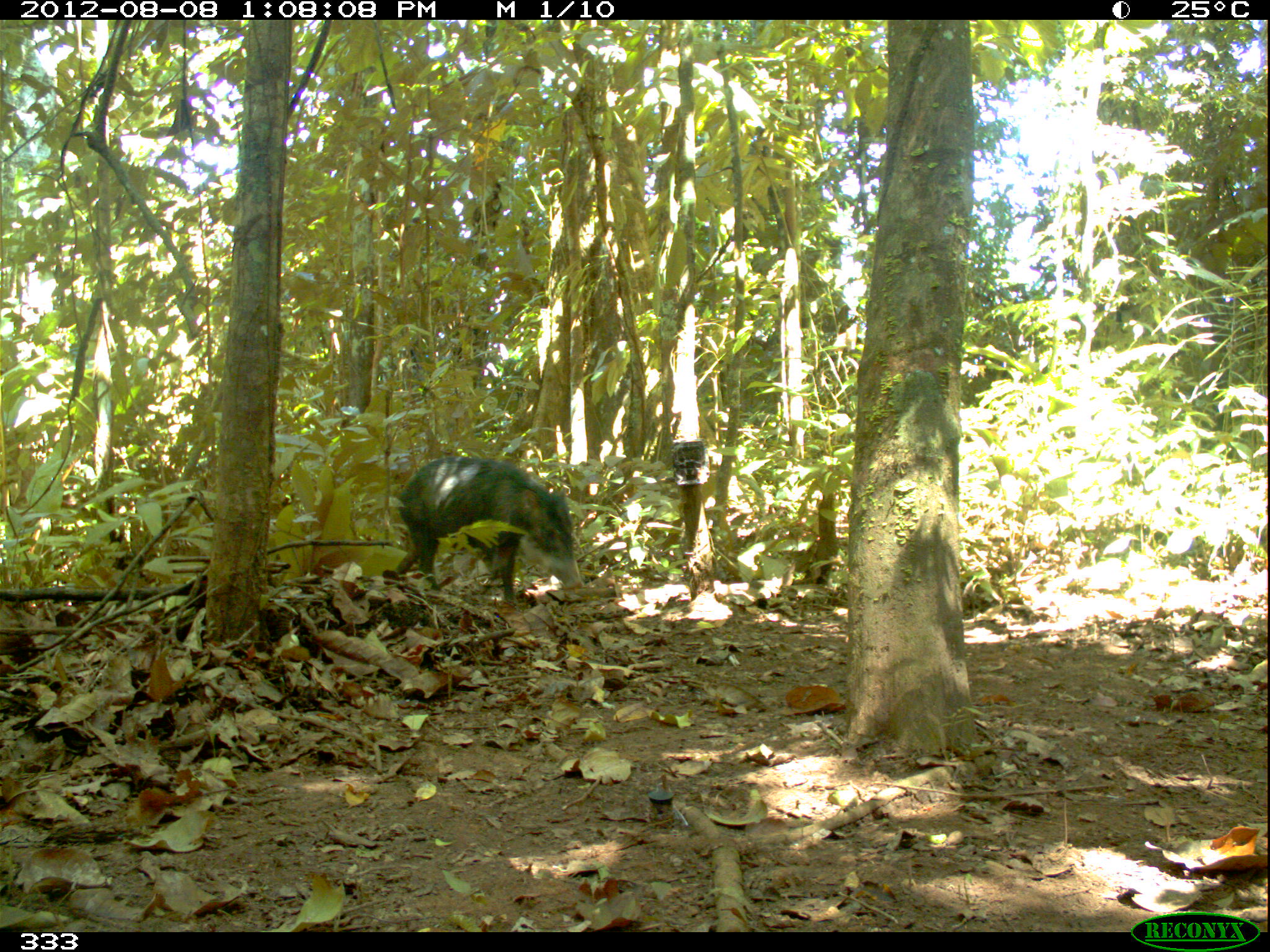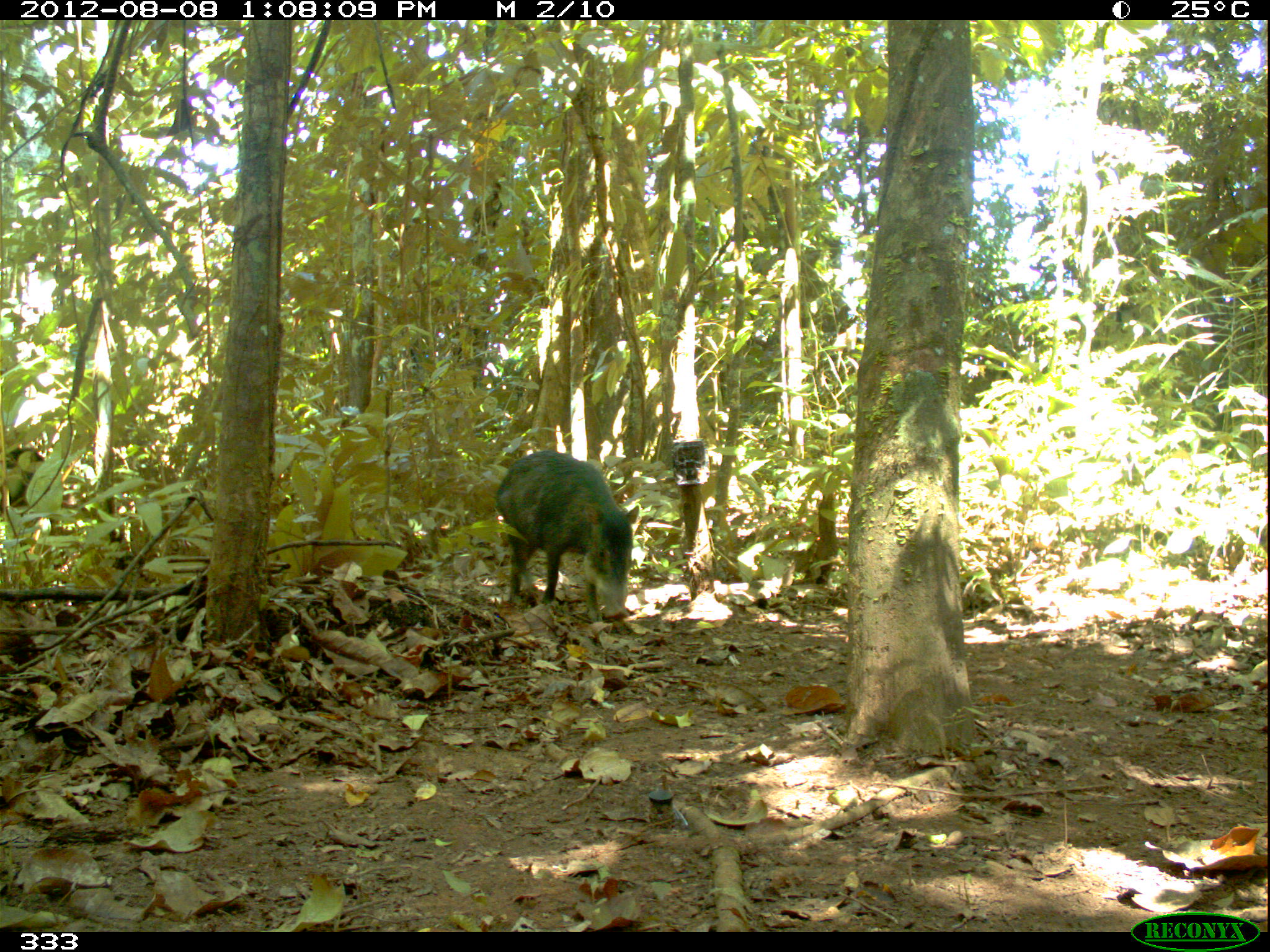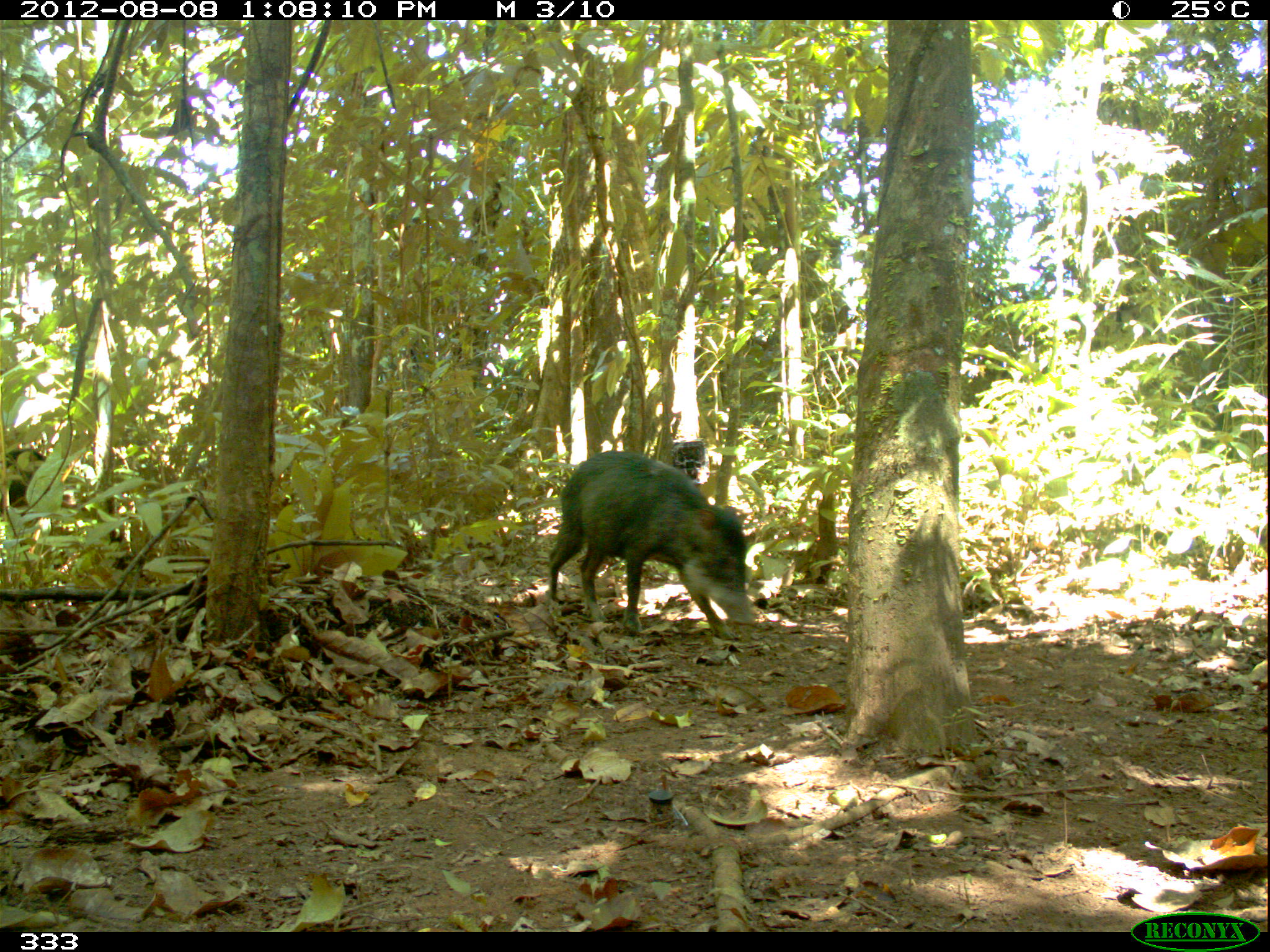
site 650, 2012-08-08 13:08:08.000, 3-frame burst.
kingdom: Animalia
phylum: Chordata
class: Mammalia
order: Artiodactyla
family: Tayassuidae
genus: Tayassu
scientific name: Tayassu pecari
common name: white-lipped peccary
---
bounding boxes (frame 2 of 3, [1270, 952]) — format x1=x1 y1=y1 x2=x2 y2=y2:
tayassu pecari: x1=491 y1=448 x2=640 y2=624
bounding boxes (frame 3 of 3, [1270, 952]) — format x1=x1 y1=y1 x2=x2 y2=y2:
tayassu pecari: x1=547 y1=450 x2=755 y2=640